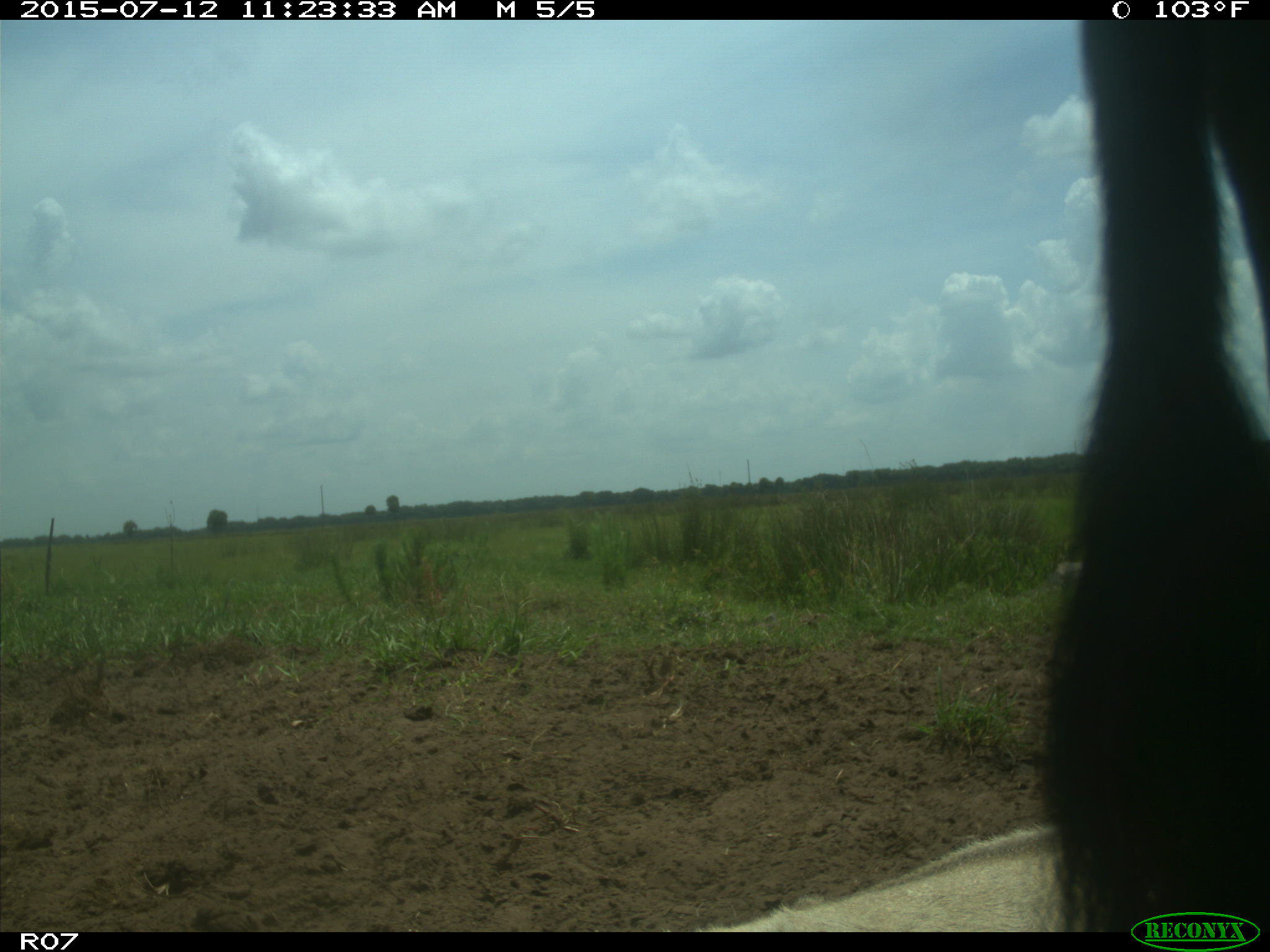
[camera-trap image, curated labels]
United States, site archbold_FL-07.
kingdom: Animalia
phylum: Chordata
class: Mammalia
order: Artiodactyla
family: Bovidae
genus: Bos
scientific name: Bos taurus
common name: domestic cow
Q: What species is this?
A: Bos taurus (domestic cow).